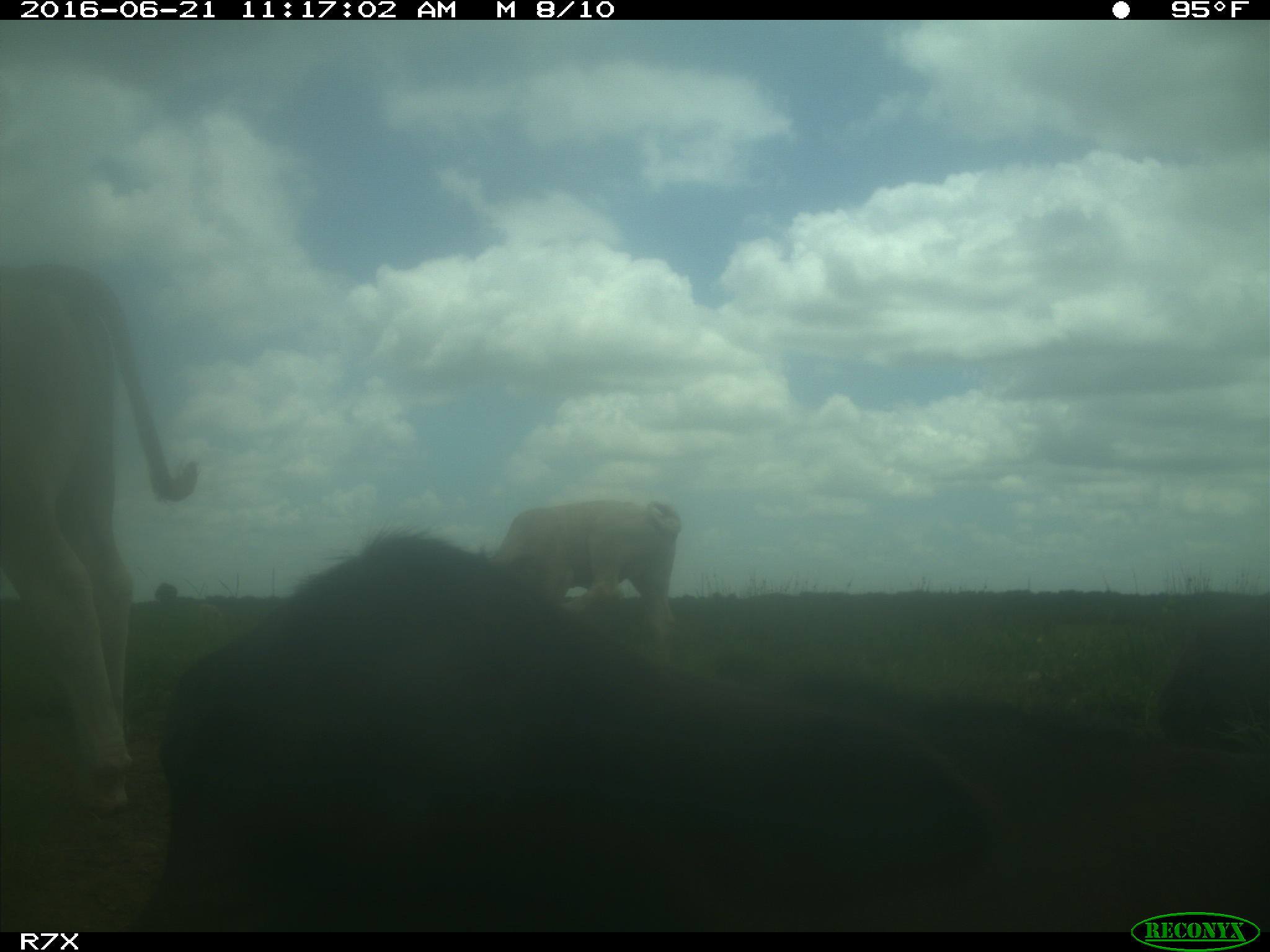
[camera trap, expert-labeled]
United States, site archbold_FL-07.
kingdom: Animalia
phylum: Chordata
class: Mammalia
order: Artiodactyla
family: Bovidae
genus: Bos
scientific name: Bos taurus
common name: domestic cow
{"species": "Bos taurus (domestic cow)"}